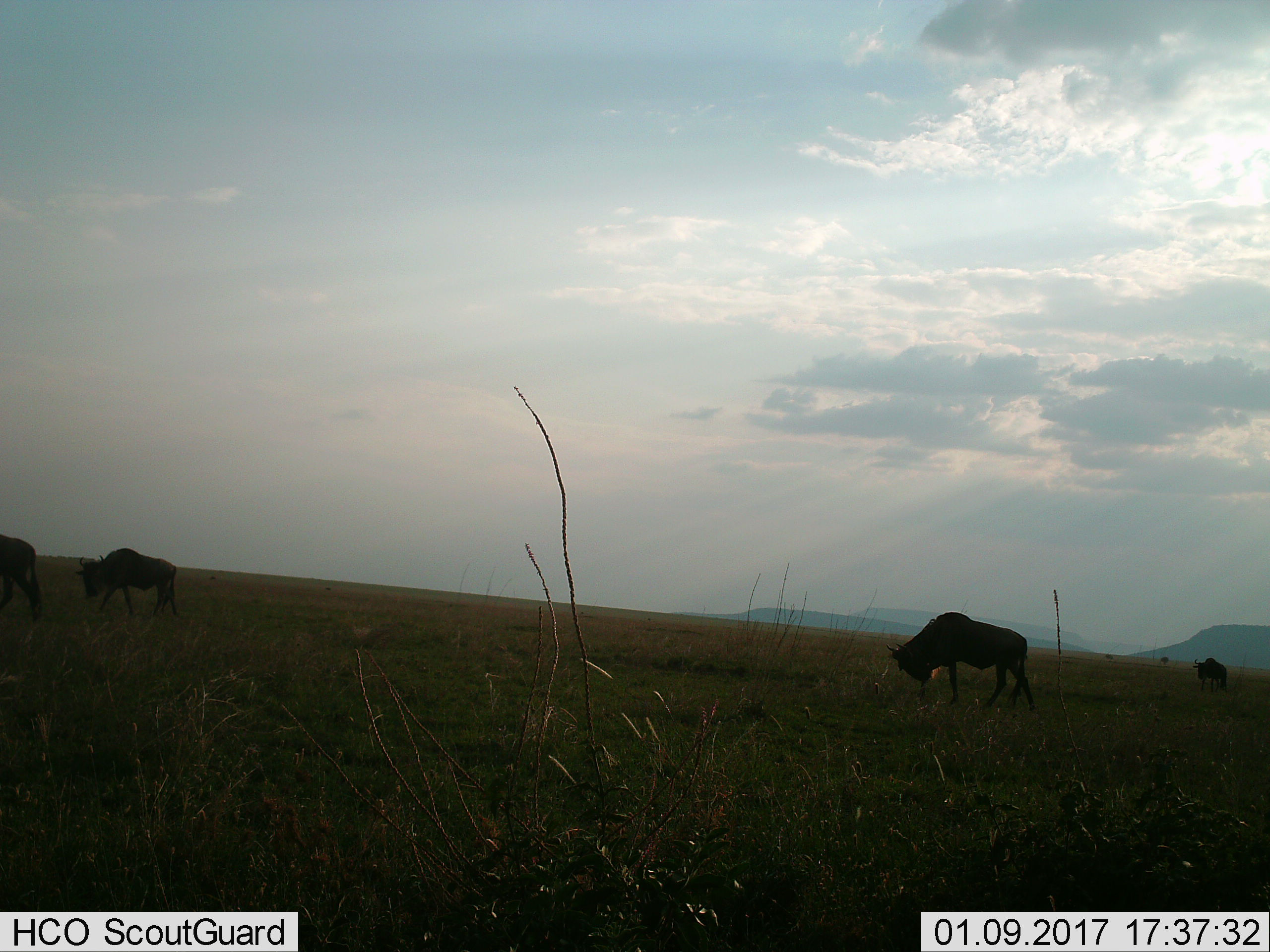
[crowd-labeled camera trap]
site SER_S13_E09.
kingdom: Animalia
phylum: Chordata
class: Mammalia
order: Artiodactyla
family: Bovidae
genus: Connochaetes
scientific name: Connochaetes taurinus taurinus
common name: blue wildebeest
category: wildebeestblue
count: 4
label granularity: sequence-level